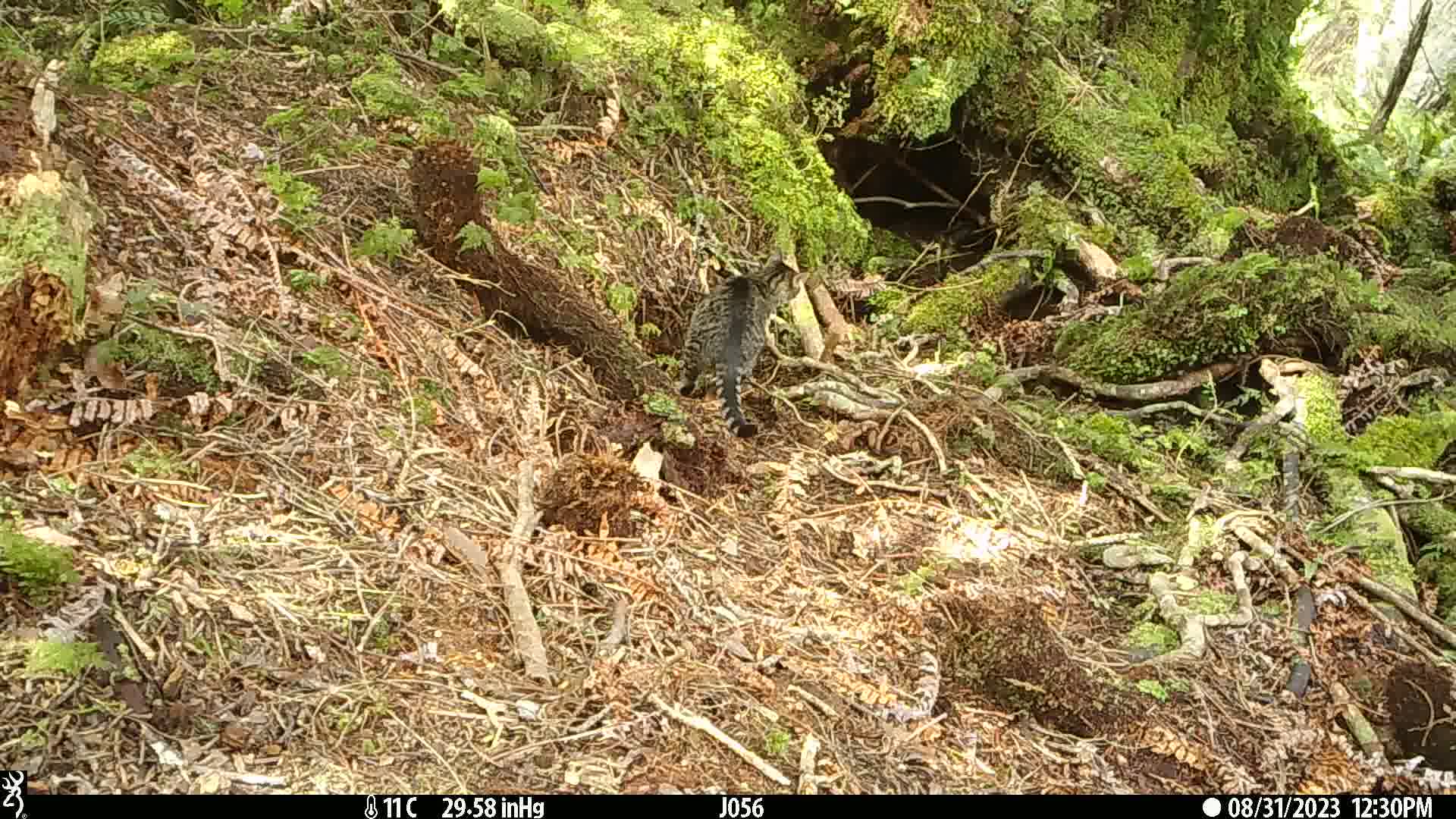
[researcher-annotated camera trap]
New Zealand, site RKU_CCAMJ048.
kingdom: Animalia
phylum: Chordata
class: Mammalia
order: Carnivora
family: Felidae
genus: Felis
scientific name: Felis catus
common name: domestic cat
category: cat